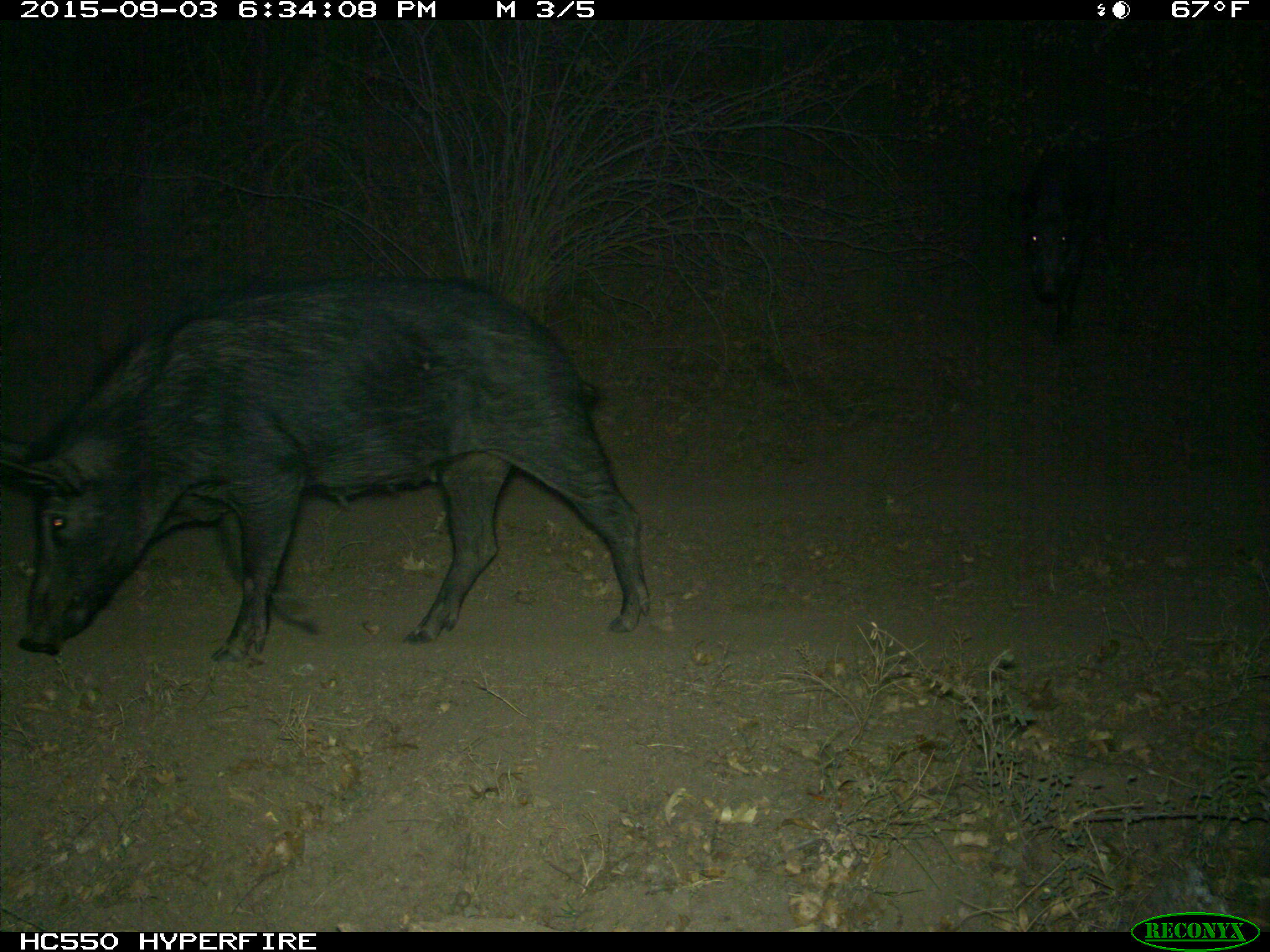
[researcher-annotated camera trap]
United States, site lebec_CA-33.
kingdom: Animalia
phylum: Chordata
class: Mammalia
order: Artiodactyla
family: Suidae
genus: Sus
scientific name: Sus scrofa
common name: wild boar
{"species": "Sus scrofa (wild boar)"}